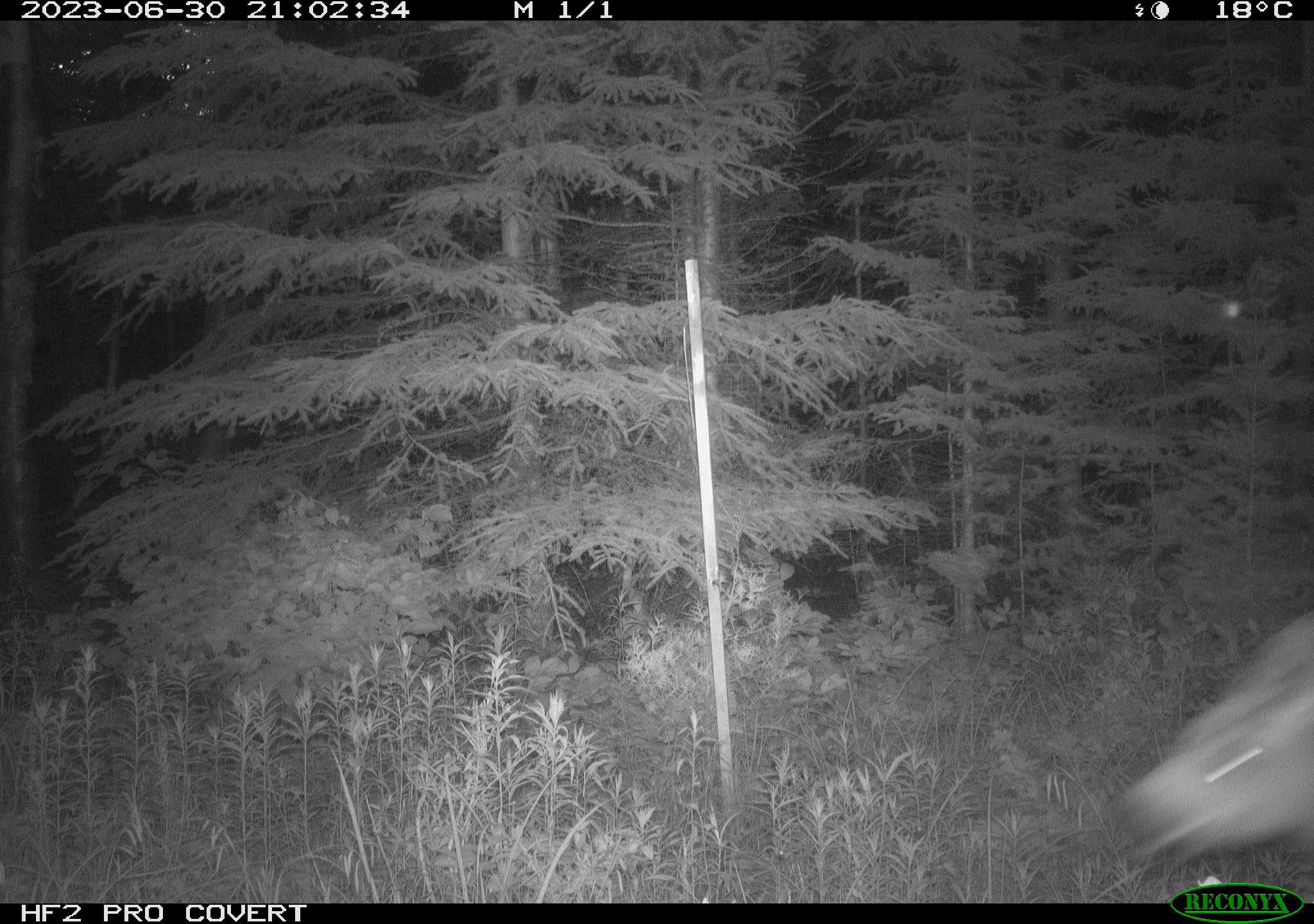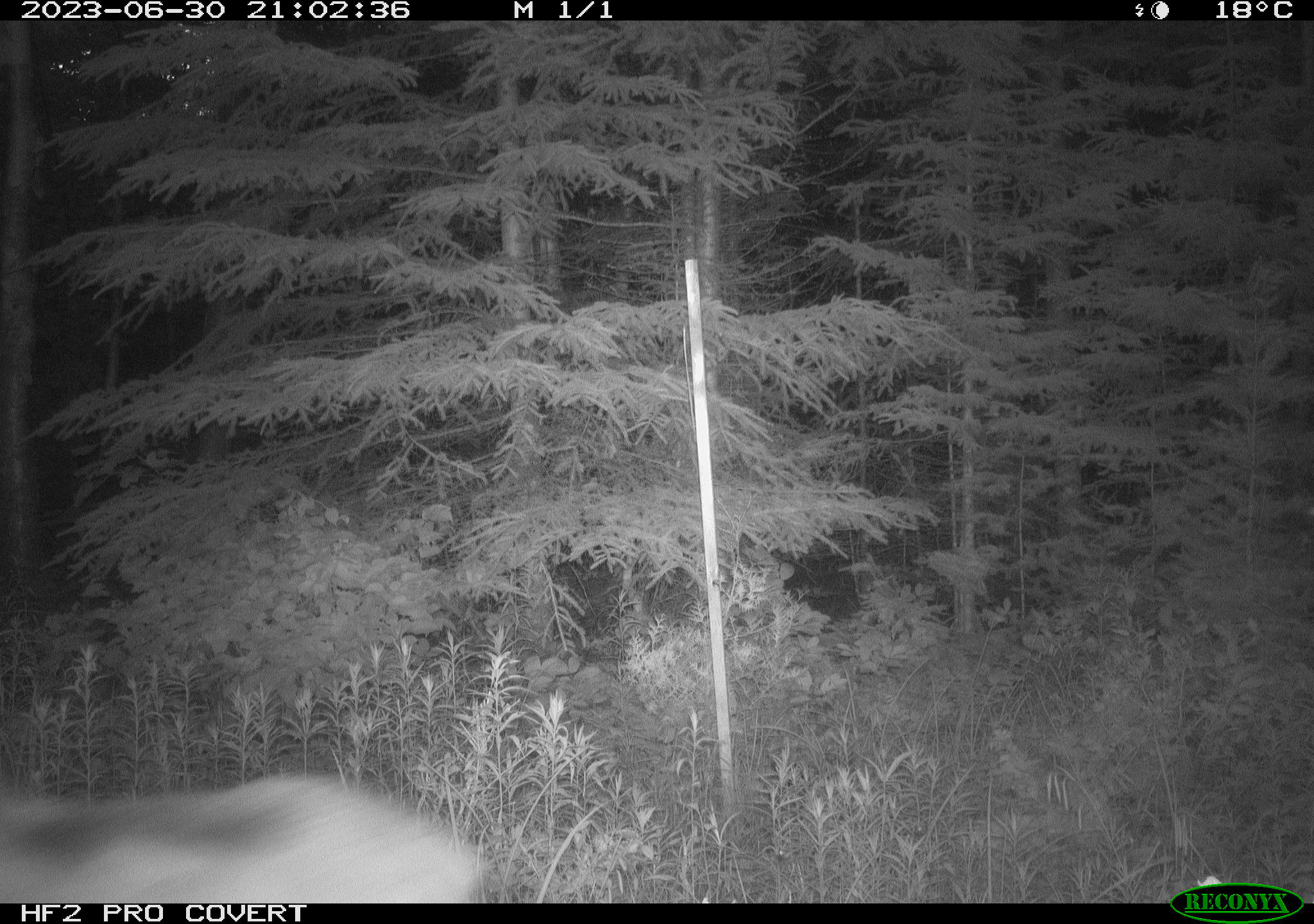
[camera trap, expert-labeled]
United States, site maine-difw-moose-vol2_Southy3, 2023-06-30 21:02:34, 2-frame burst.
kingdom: Animalia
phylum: Chordata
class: Mammalia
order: Artiodactyla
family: Cervidae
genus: Alces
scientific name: Alces alces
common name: moose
Moose (Alces alces).